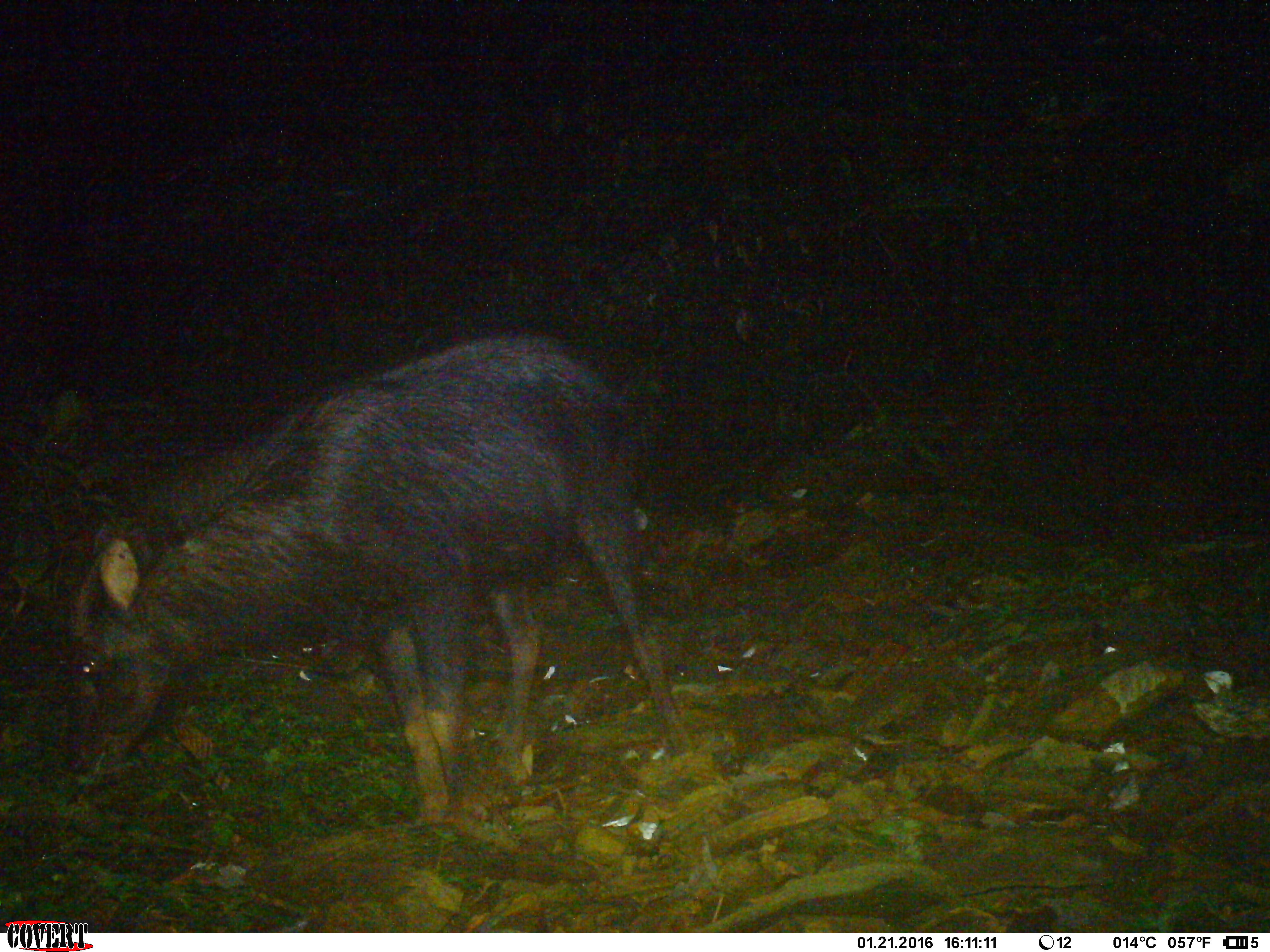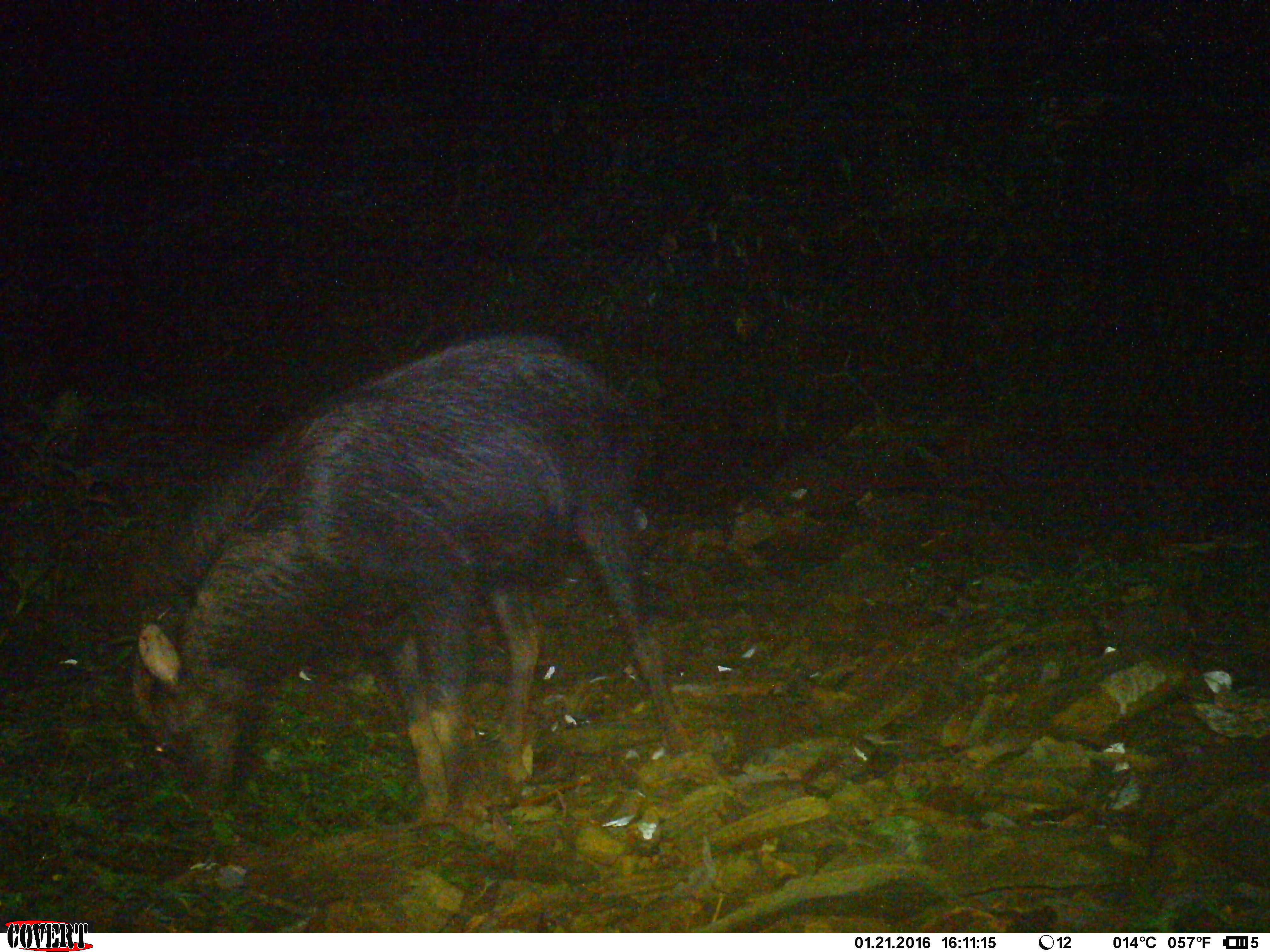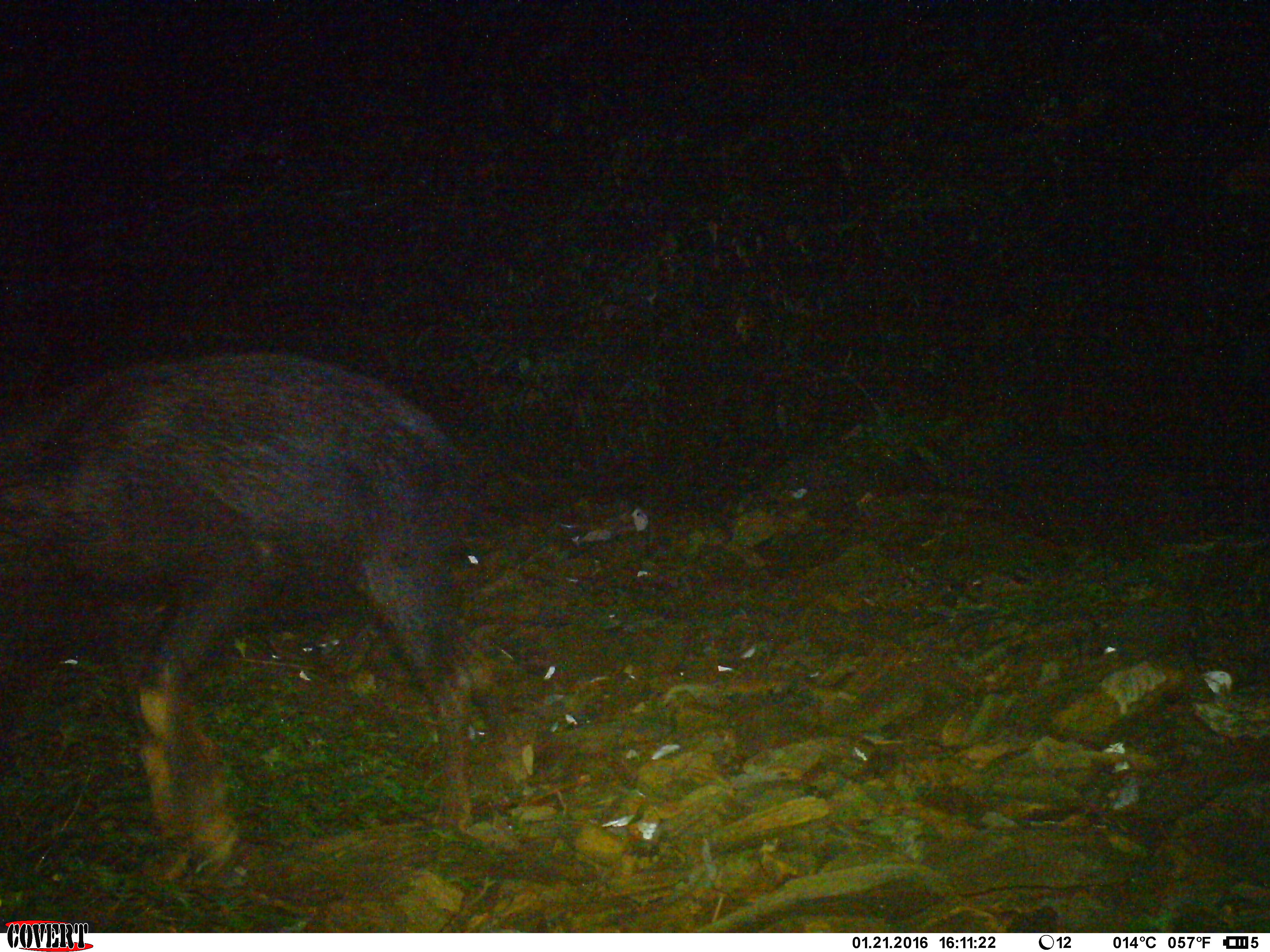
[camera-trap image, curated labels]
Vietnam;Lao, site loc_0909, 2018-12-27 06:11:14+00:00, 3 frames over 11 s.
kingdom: Animalia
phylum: Chordata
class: Mammalia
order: Artiodactyla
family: Bovidae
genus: Capricornis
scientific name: Capricornis sumatraensis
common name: chinese serow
Chinese serow (Capricornis sumatraensis). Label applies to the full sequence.